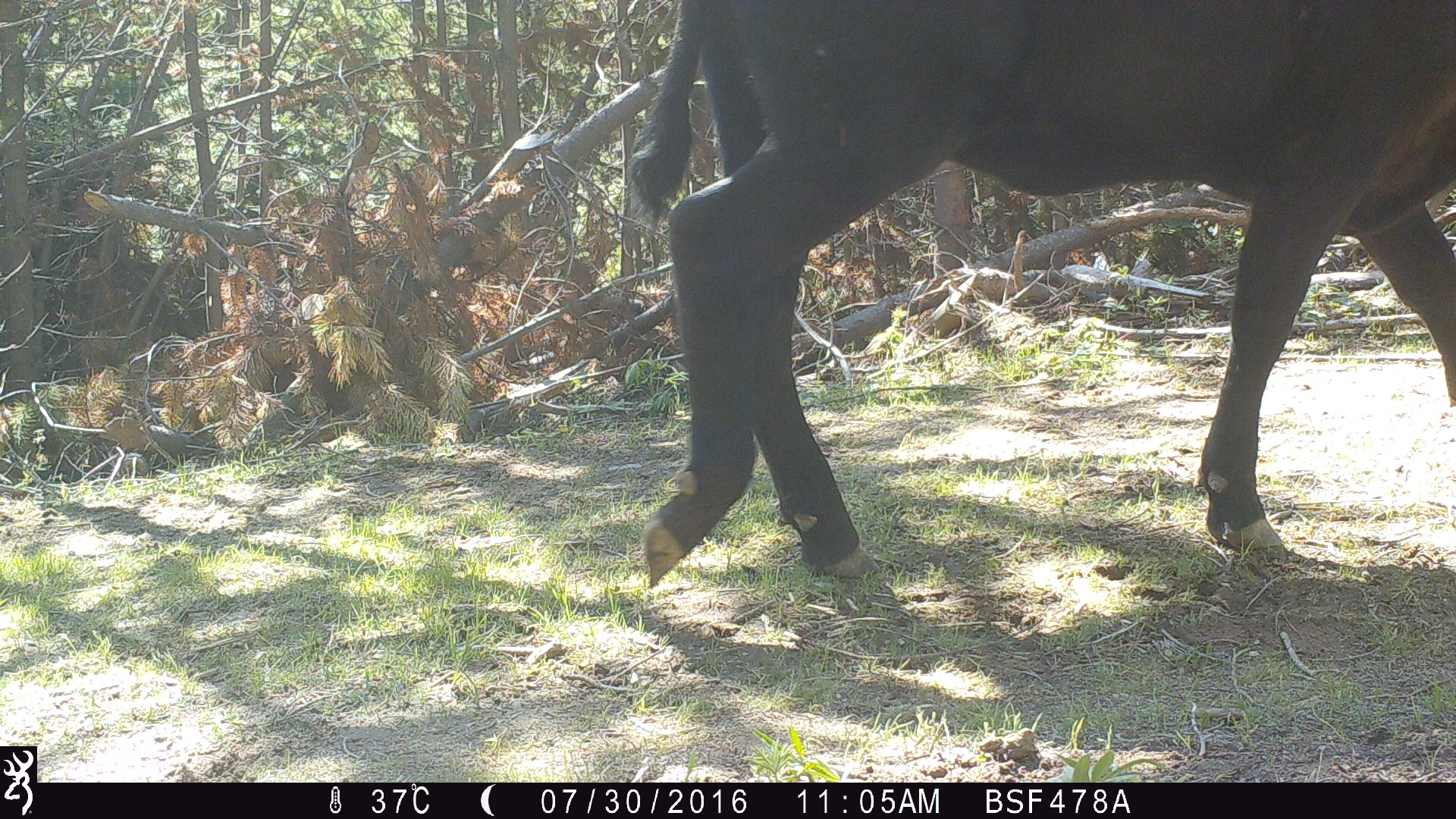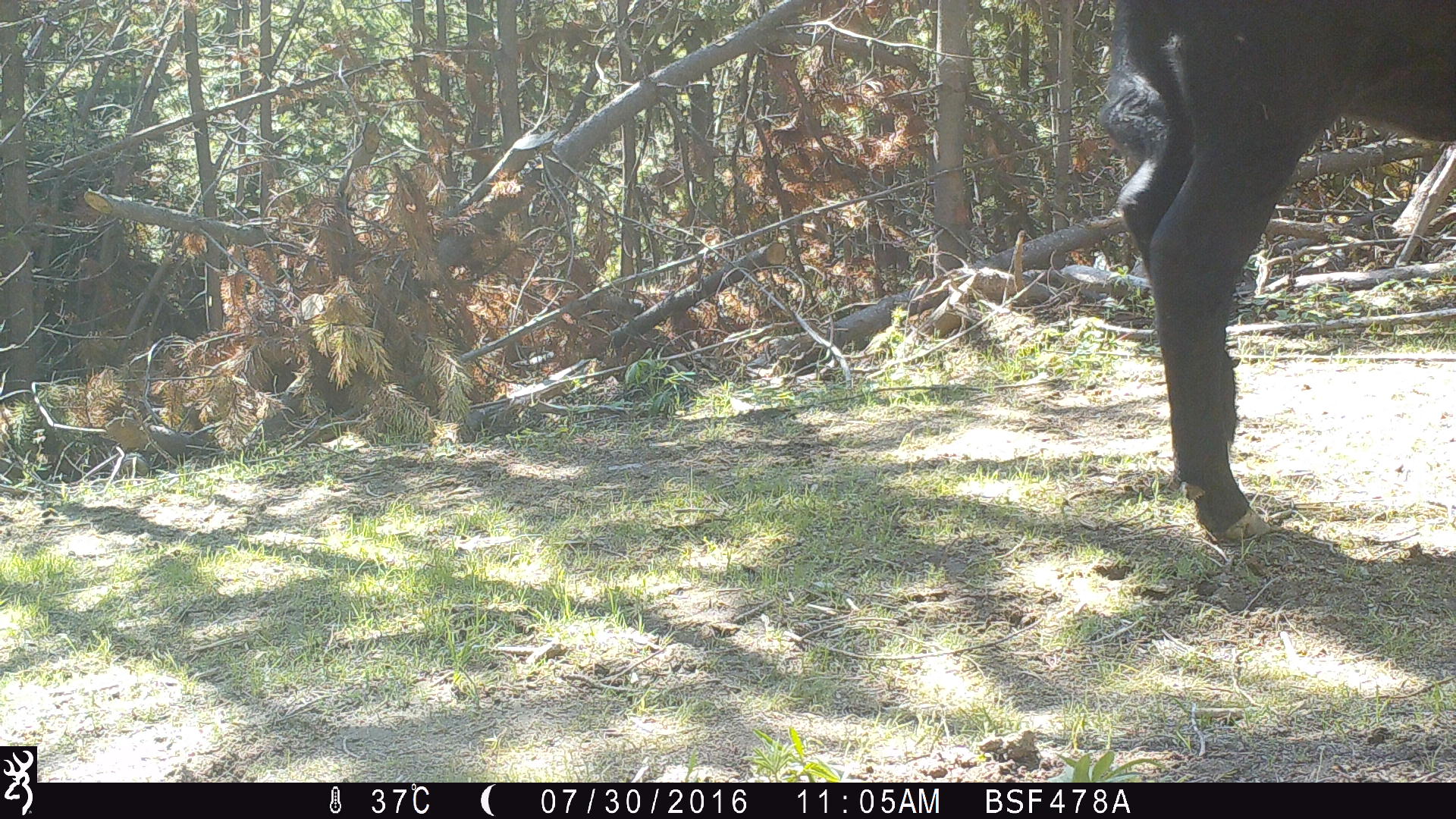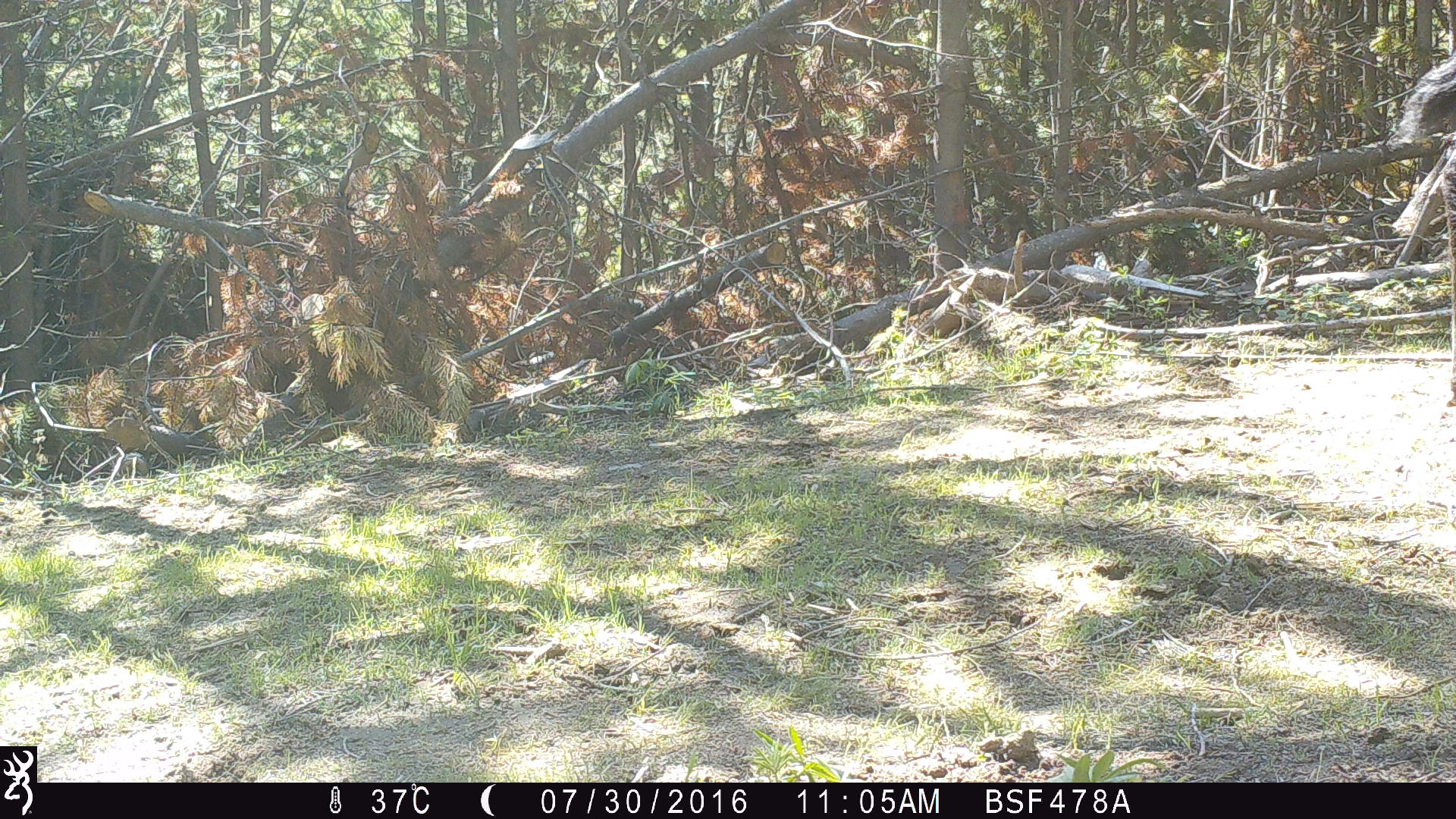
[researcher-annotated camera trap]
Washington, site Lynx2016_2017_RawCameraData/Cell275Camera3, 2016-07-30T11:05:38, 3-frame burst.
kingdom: Animalia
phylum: Chordata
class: Mammalia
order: Artiodactyla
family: Bovidae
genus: Bos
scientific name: Bos taurus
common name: domestic cattle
Domestic cattle (Bos taurus). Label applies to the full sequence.